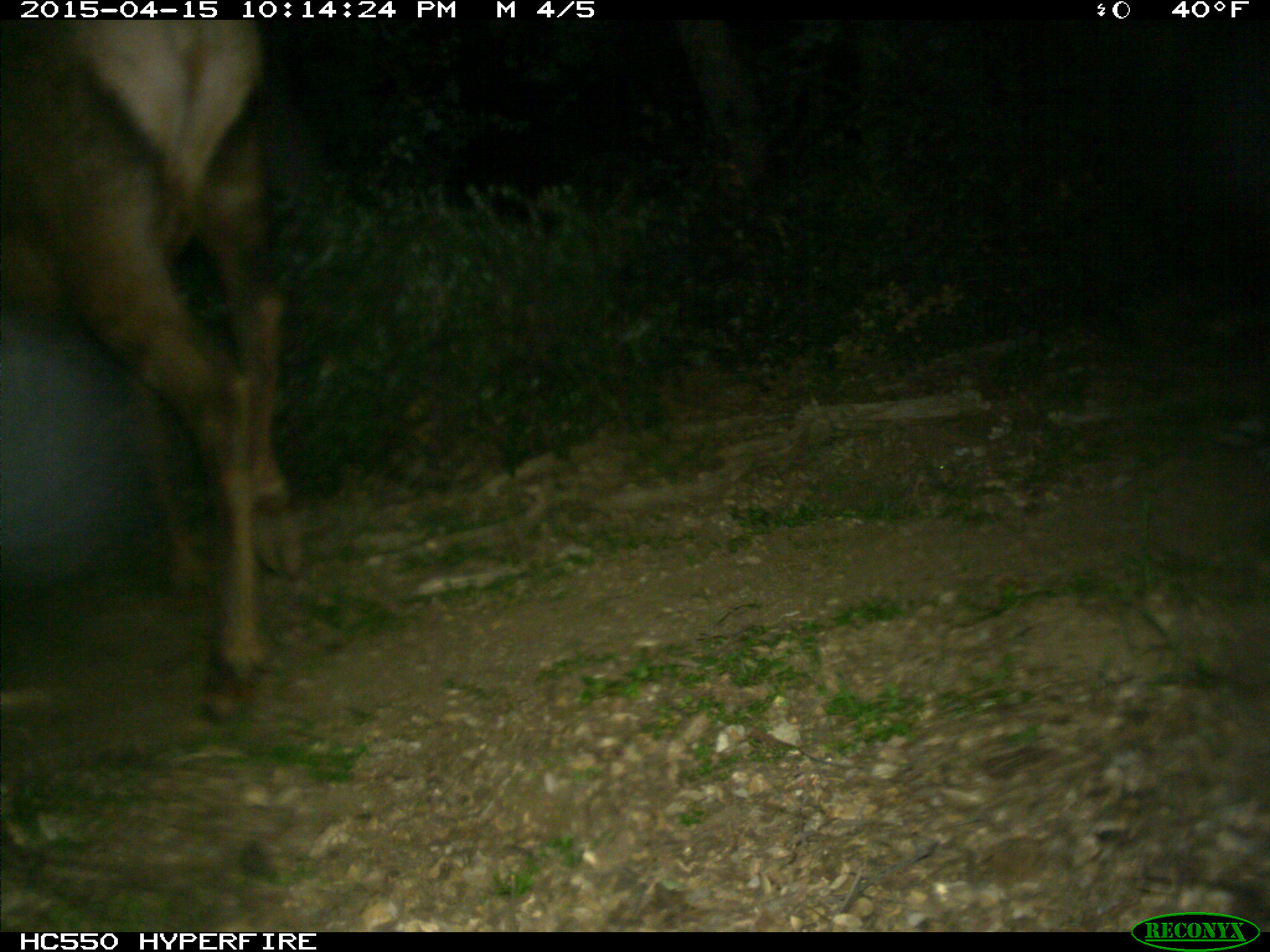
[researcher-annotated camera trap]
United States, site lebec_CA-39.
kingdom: Animalia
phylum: Chordata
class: Mammalia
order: Artiodactyla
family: Cervidae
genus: Cervus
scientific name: Cervus canadensis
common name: elk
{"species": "Cervus canadensis (elk)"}